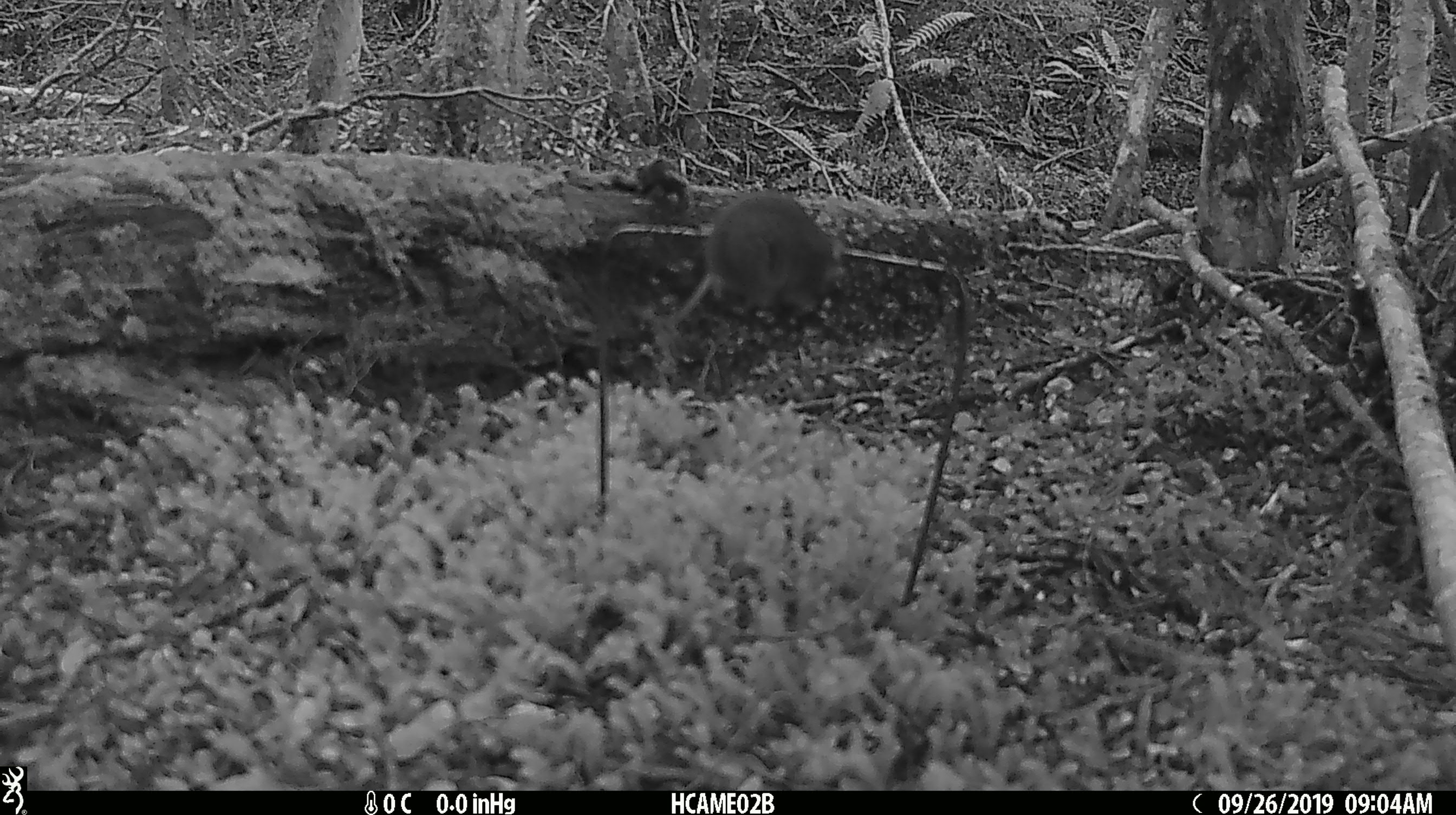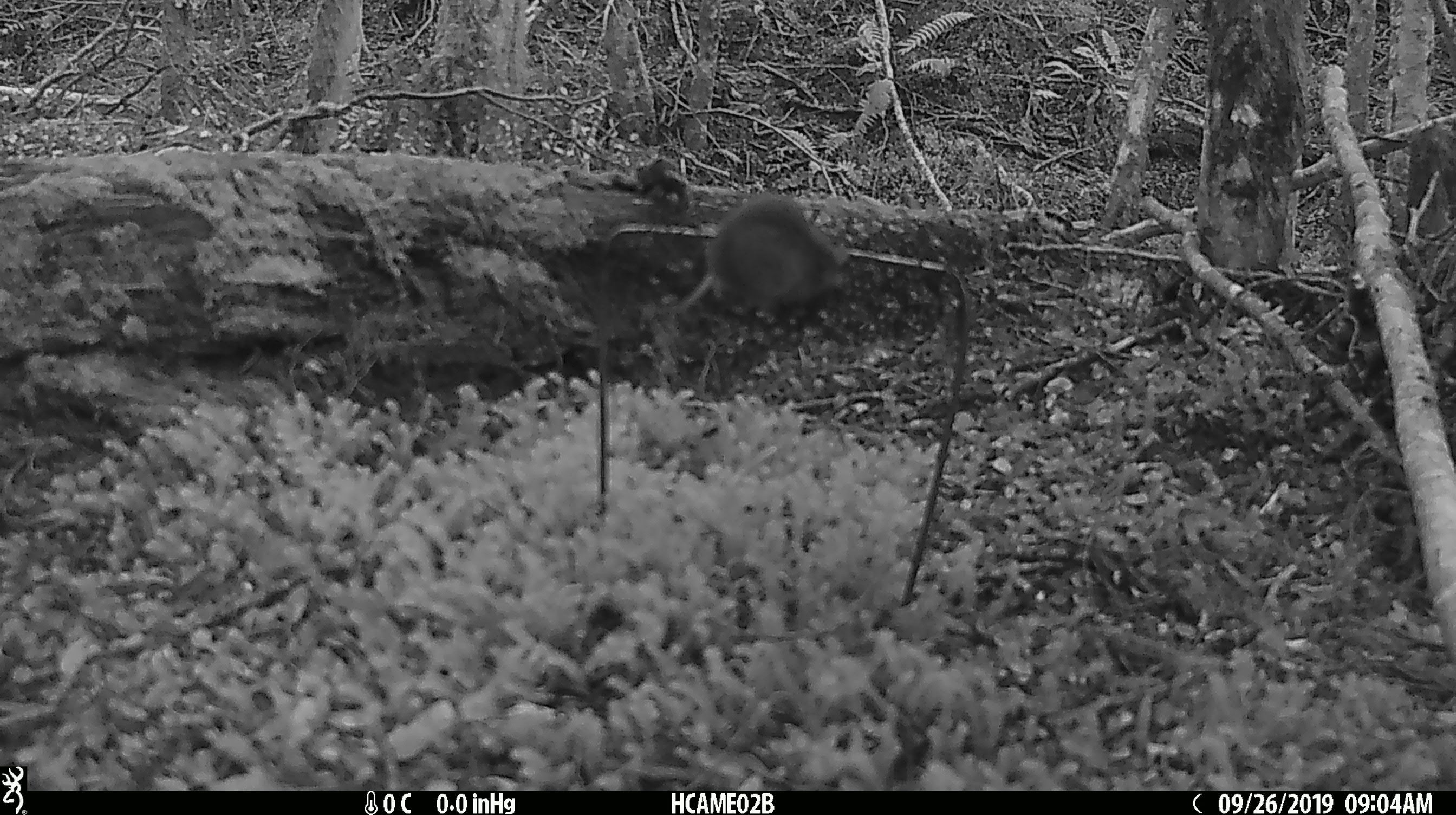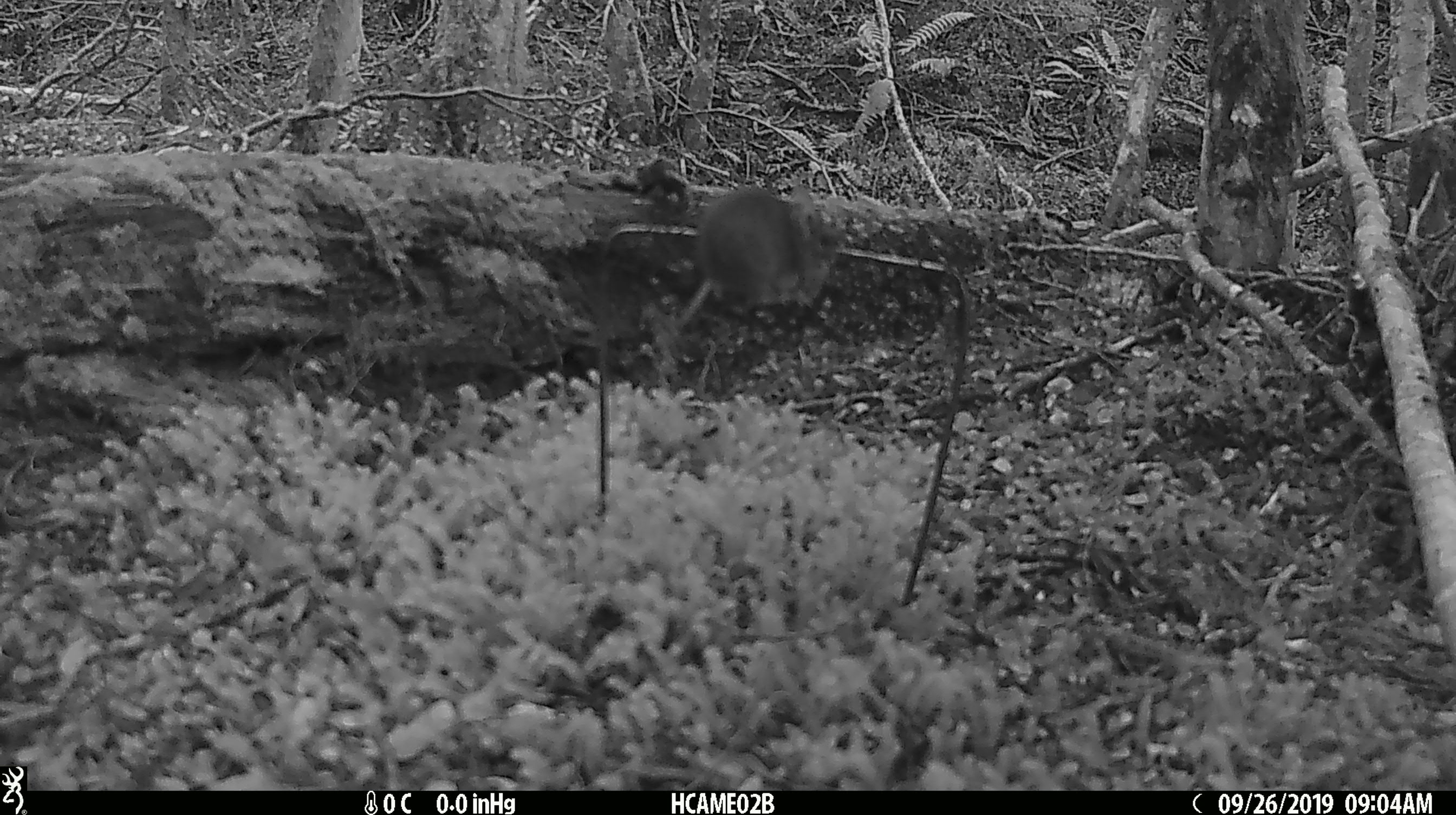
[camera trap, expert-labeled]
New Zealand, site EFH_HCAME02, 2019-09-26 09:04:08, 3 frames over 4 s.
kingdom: Animalia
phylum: Chordata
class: Mammalia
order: Rodentia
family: Muridae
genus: Mus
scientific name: Mus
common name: mouse